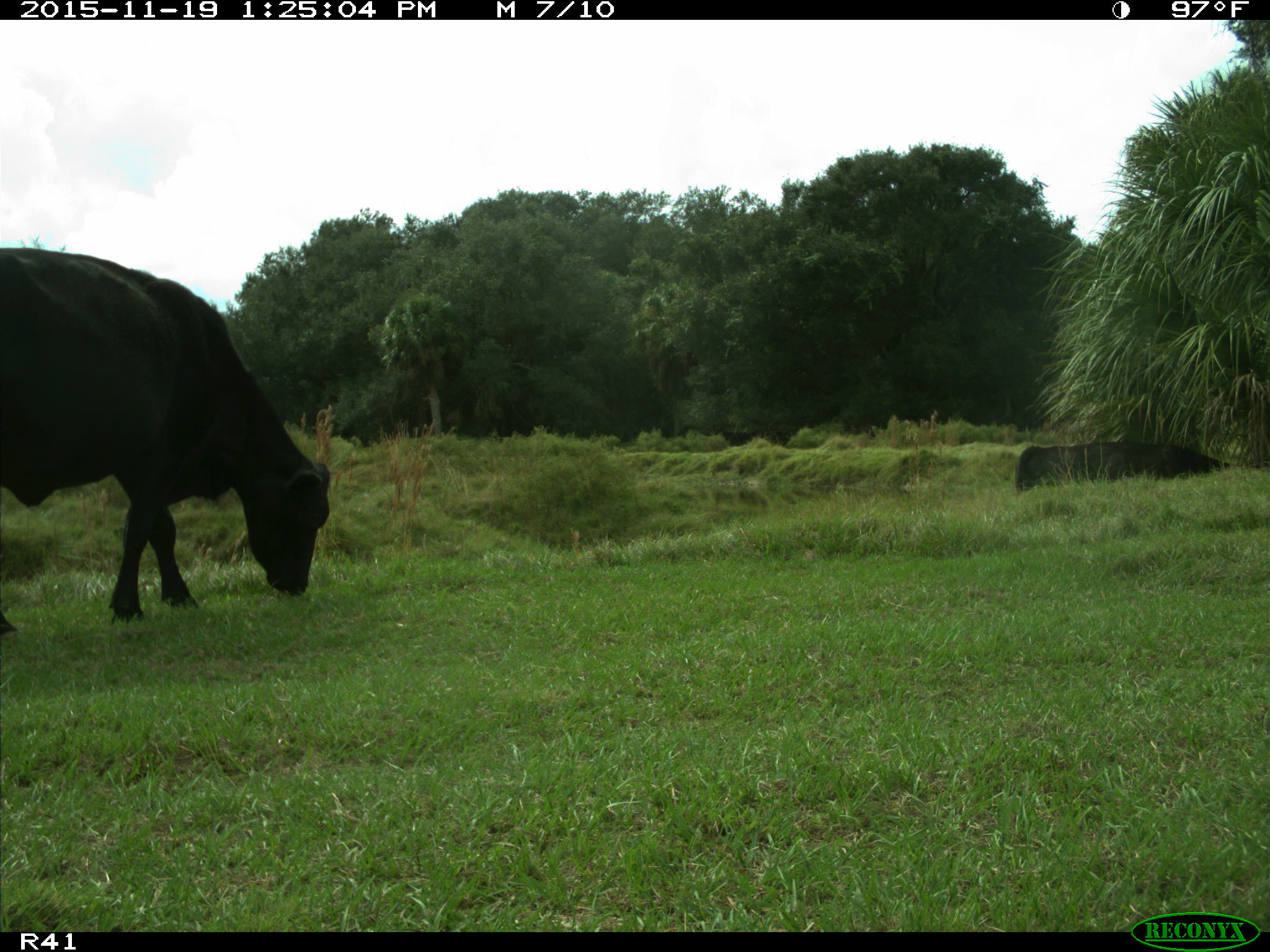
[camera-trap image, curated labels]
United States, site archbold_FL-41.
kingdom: Animalia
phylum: Chordata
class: Mammalia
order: Artiodactyla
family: Bovidae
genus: Bos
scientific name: Bos taurus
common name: domestic cow